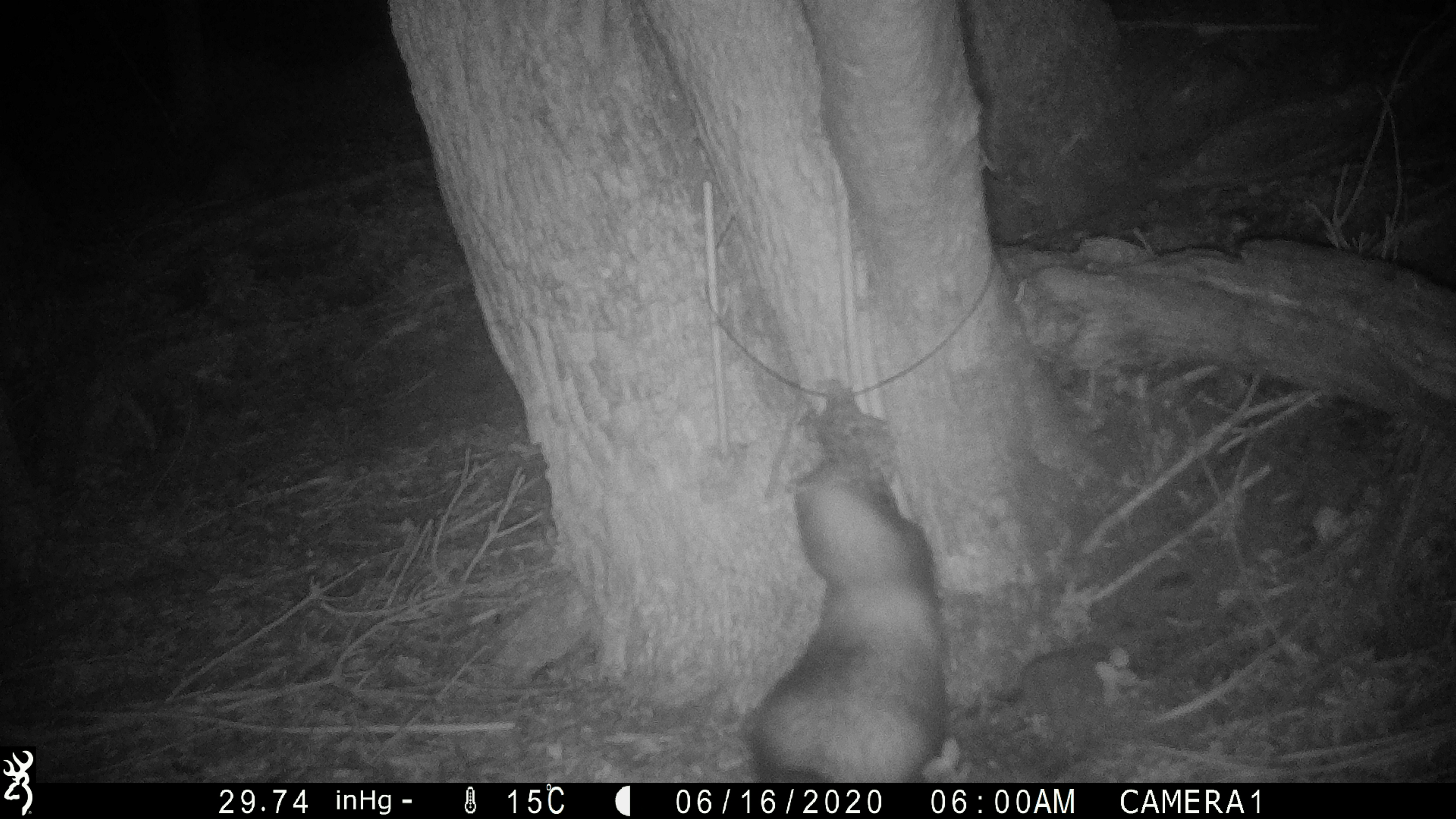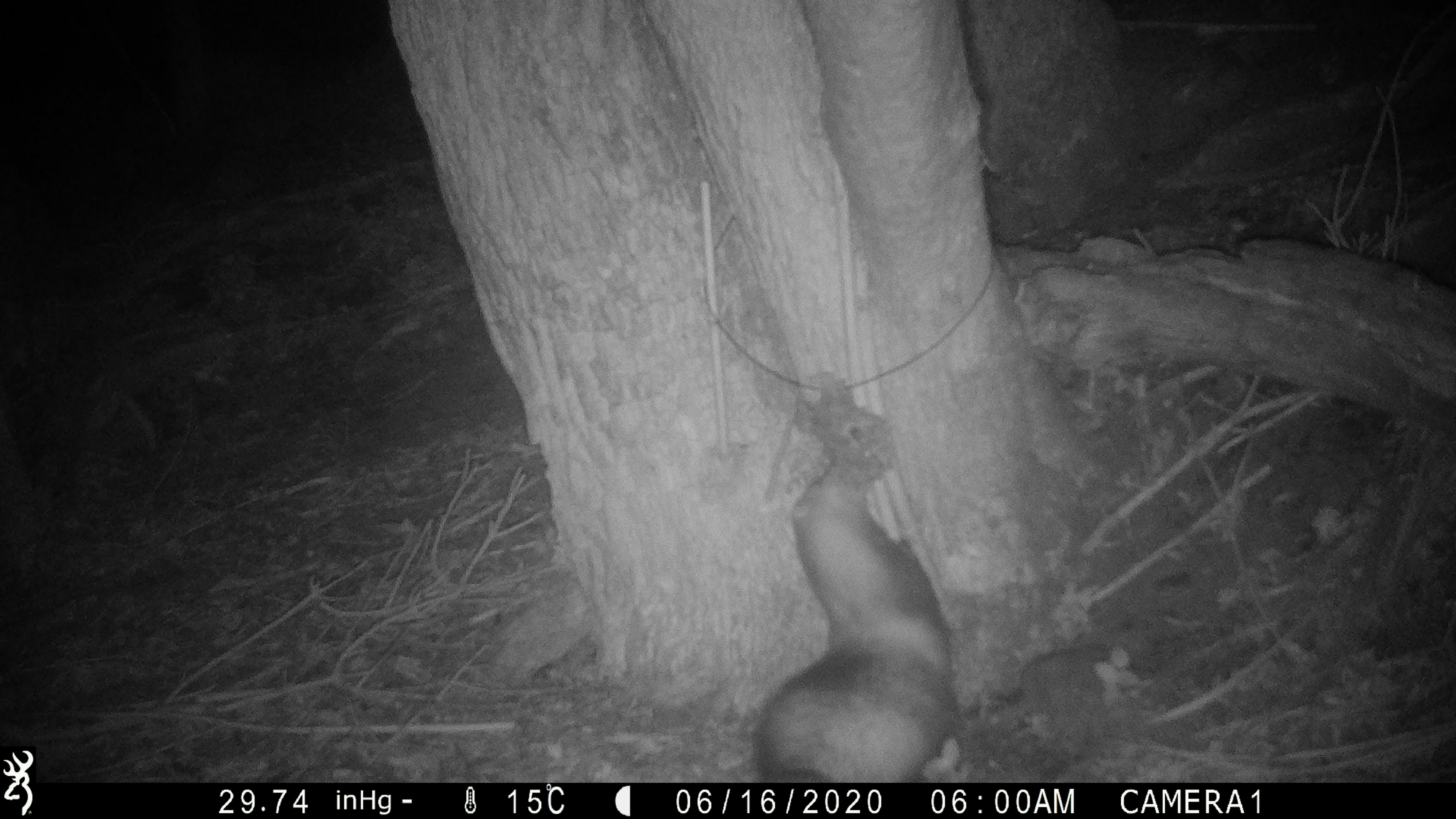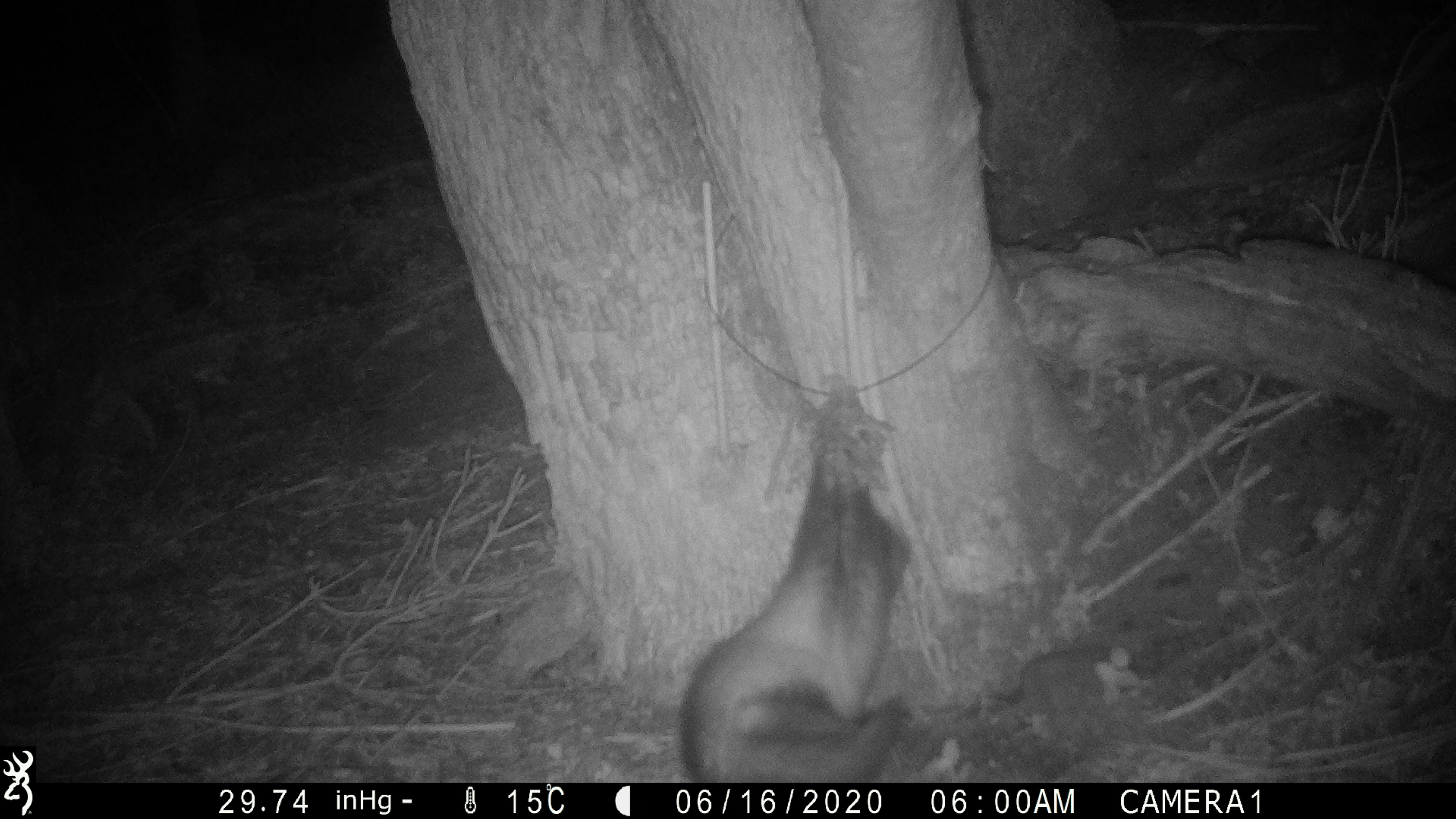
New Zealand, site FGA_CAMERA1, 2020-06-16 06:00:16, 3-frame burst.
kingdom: Animalia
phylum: Chordata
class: Mammalia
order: Carnivora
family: Mustelidae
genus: Mustela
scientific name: Mustela furo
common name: ferret